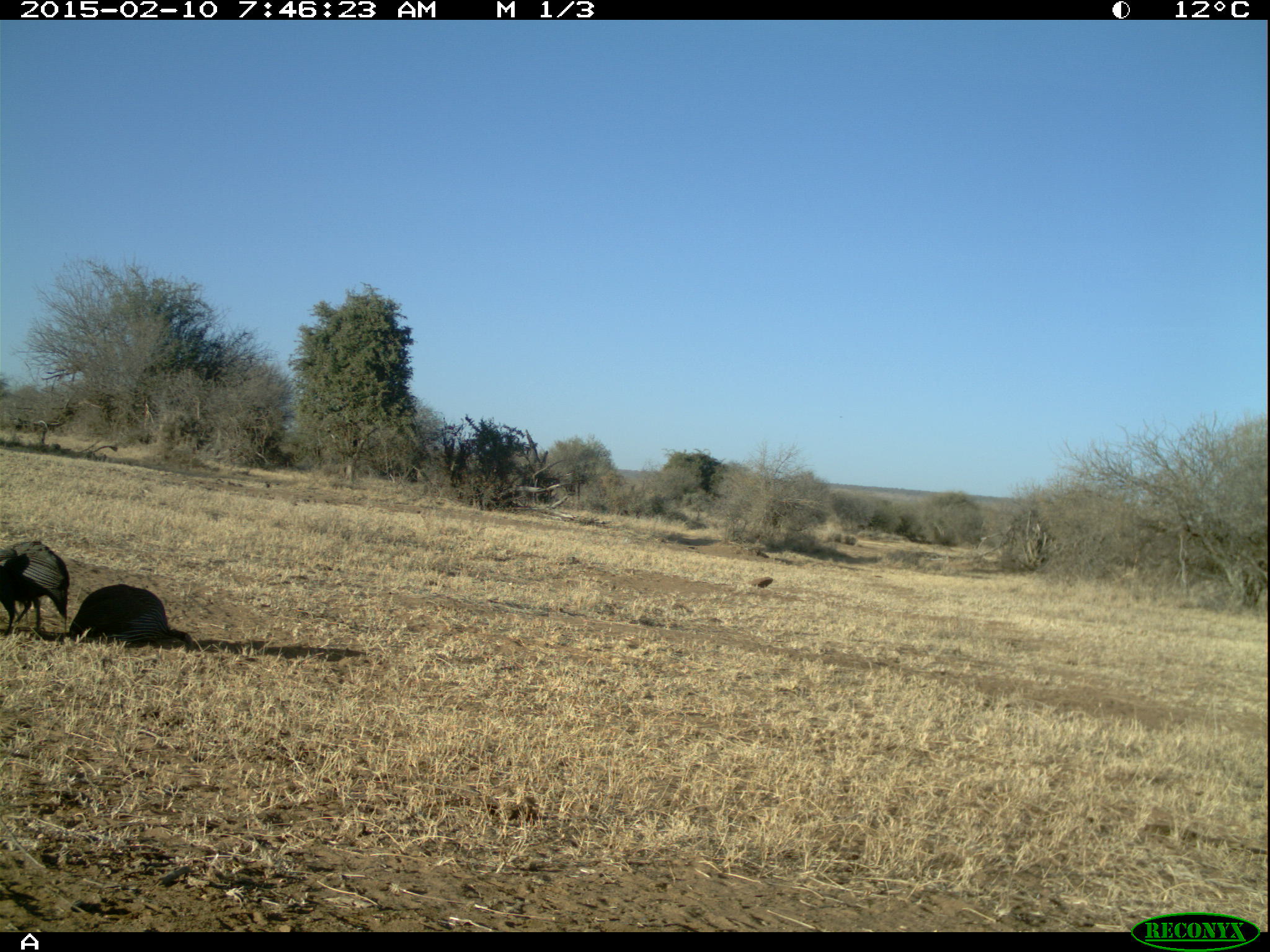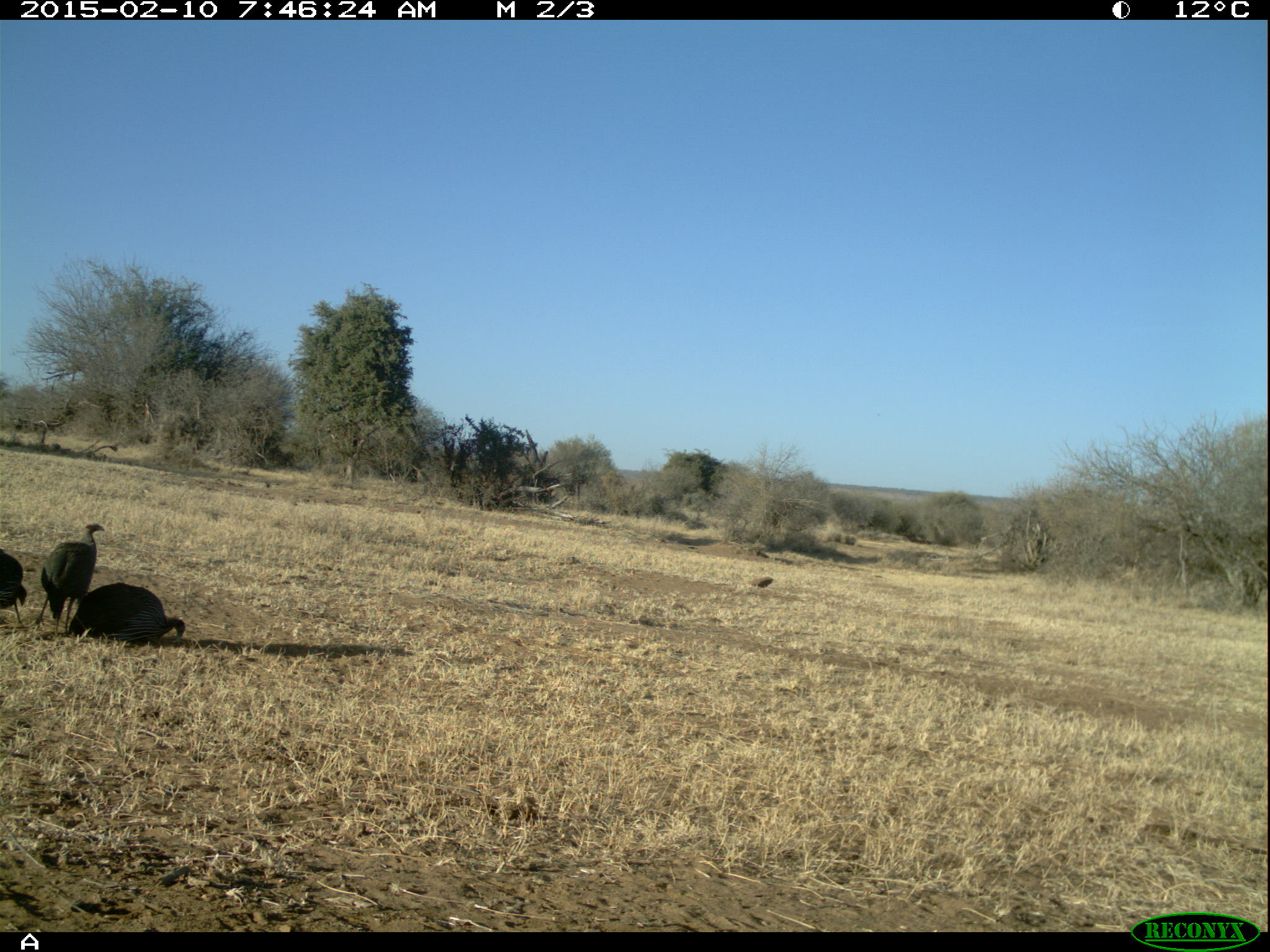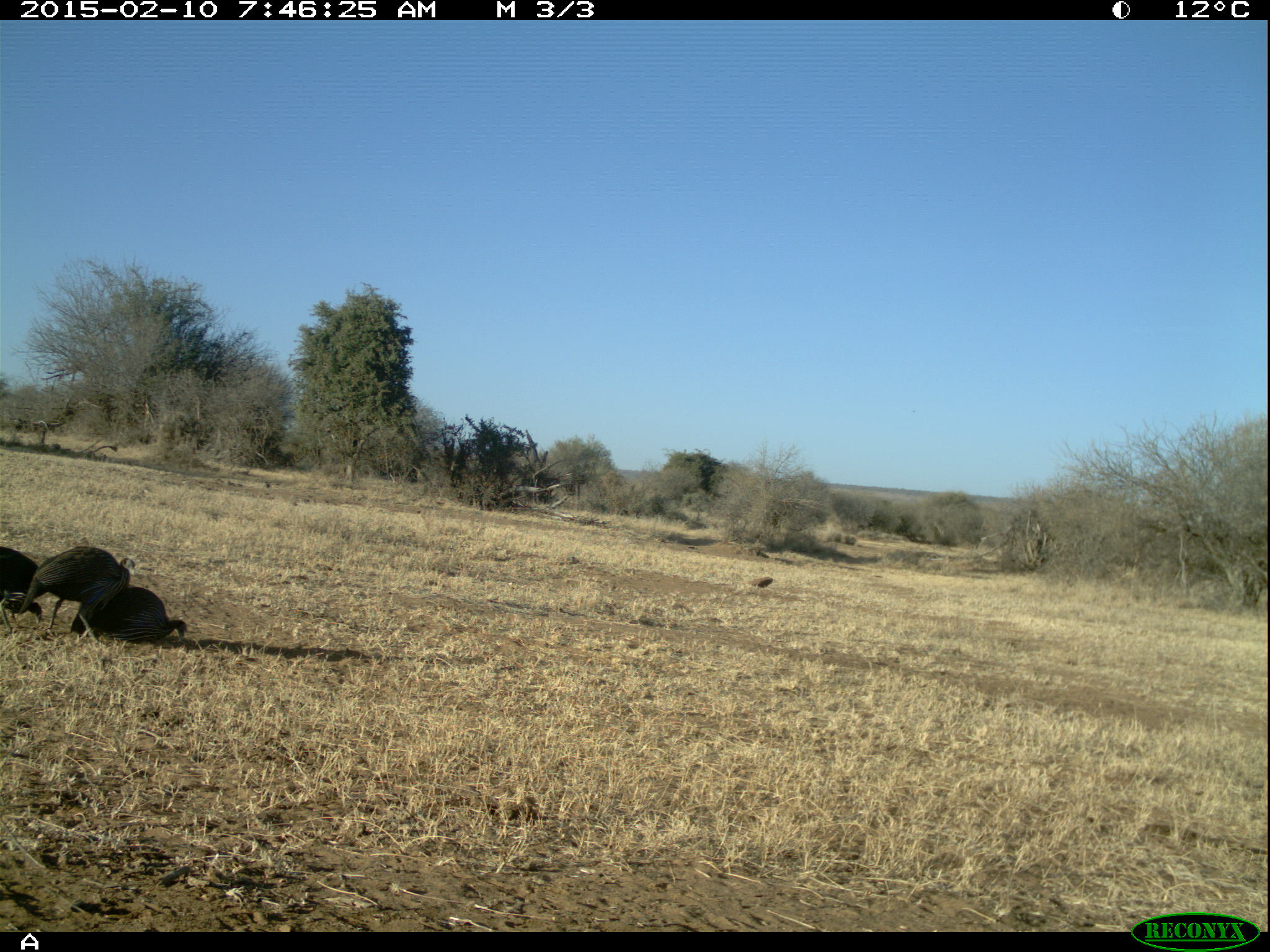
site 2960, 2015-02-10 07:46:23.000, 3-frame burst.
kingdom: Animalia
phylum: Chordata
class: Aves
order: Galliformes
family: Numididae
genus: Acryllium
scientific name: Acryllium vulturinum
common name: vulturine guineafowl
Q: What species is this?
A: Acryllium vulturinum (vulturine guineafowl).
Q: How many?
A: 8.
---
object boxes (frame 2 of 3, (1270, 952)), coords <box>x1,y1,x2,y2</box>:
acryllium vulturinum: <box>35,522,104,633</box>; <box>68,582,185,647</box>; <box>0,547,27,627</box>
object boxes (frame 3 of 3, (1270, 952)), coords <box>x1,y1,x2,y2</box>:
acryllium vulturinum: <box>17,545,138,646</box>; <box>70,587,185,648</box>; <box>0,544,44,635</box>